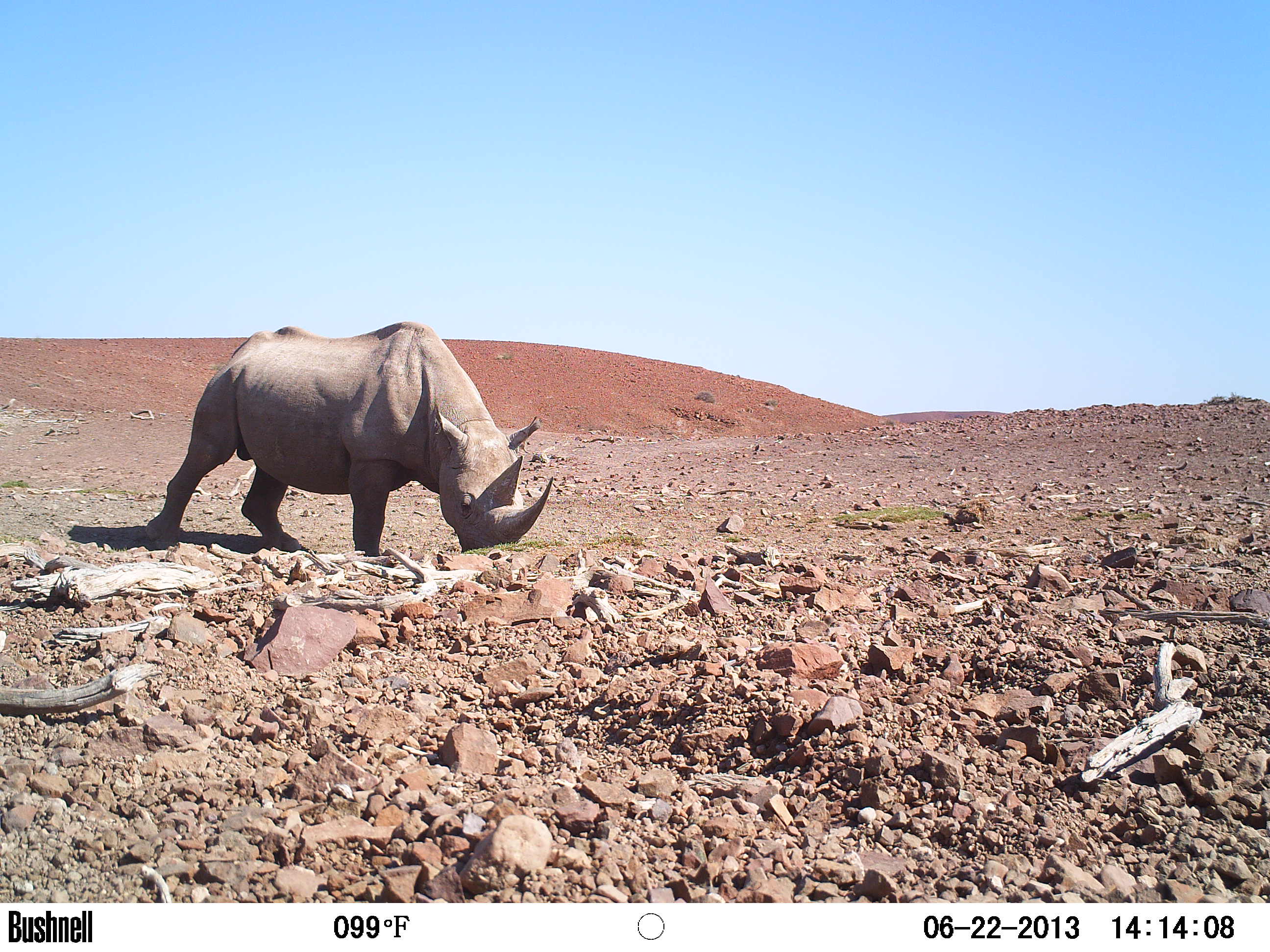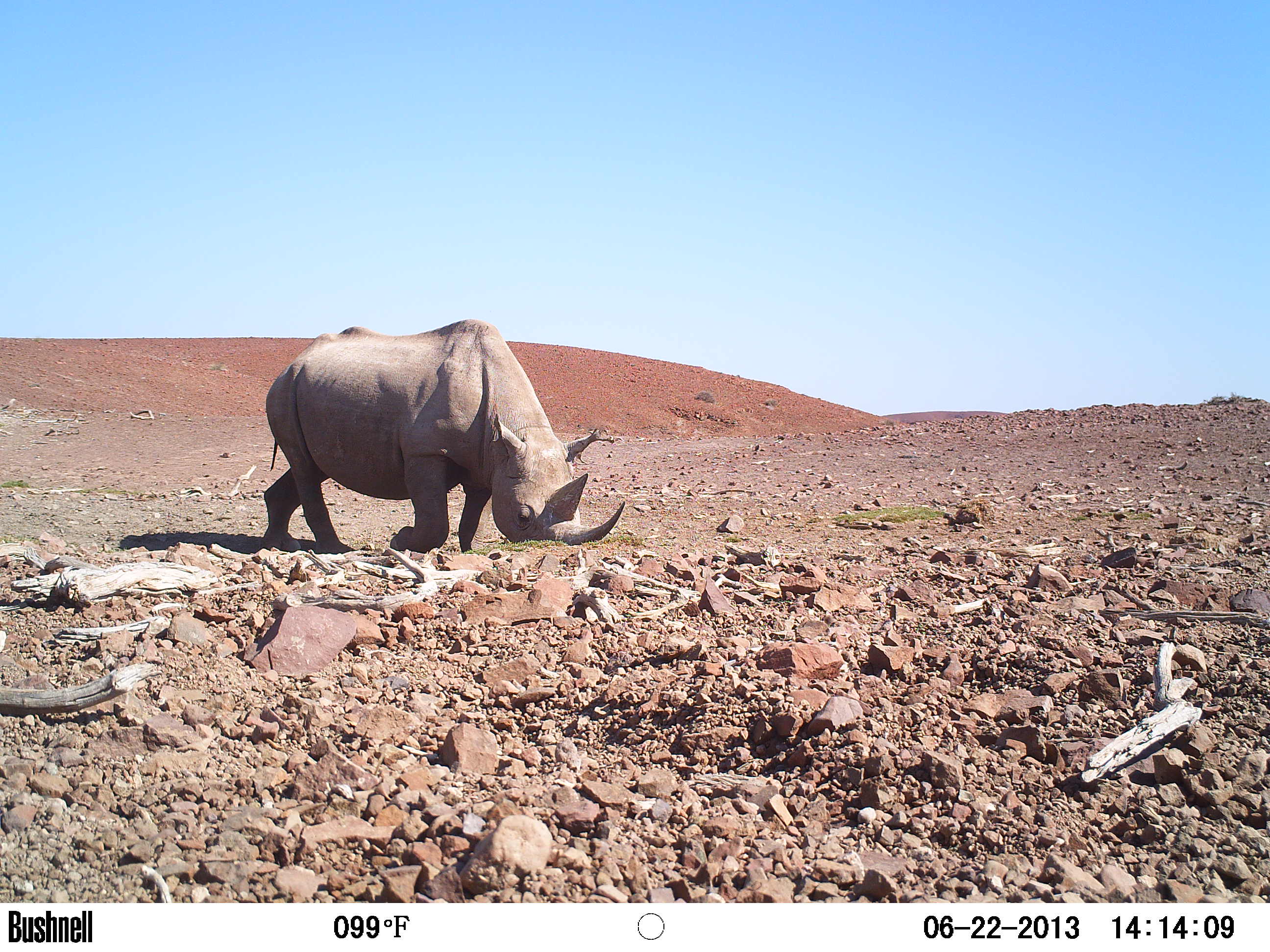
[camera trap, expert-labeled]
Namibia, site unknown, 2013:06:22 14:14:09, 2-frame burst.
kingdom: Animalia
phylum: Chordata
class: Mammalia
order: Perissodactyla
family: Rhinocerotidae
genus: Diceros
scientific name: Diceros bicornis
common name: black rhinoceros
Diceros bicornis (black rhinoceros).